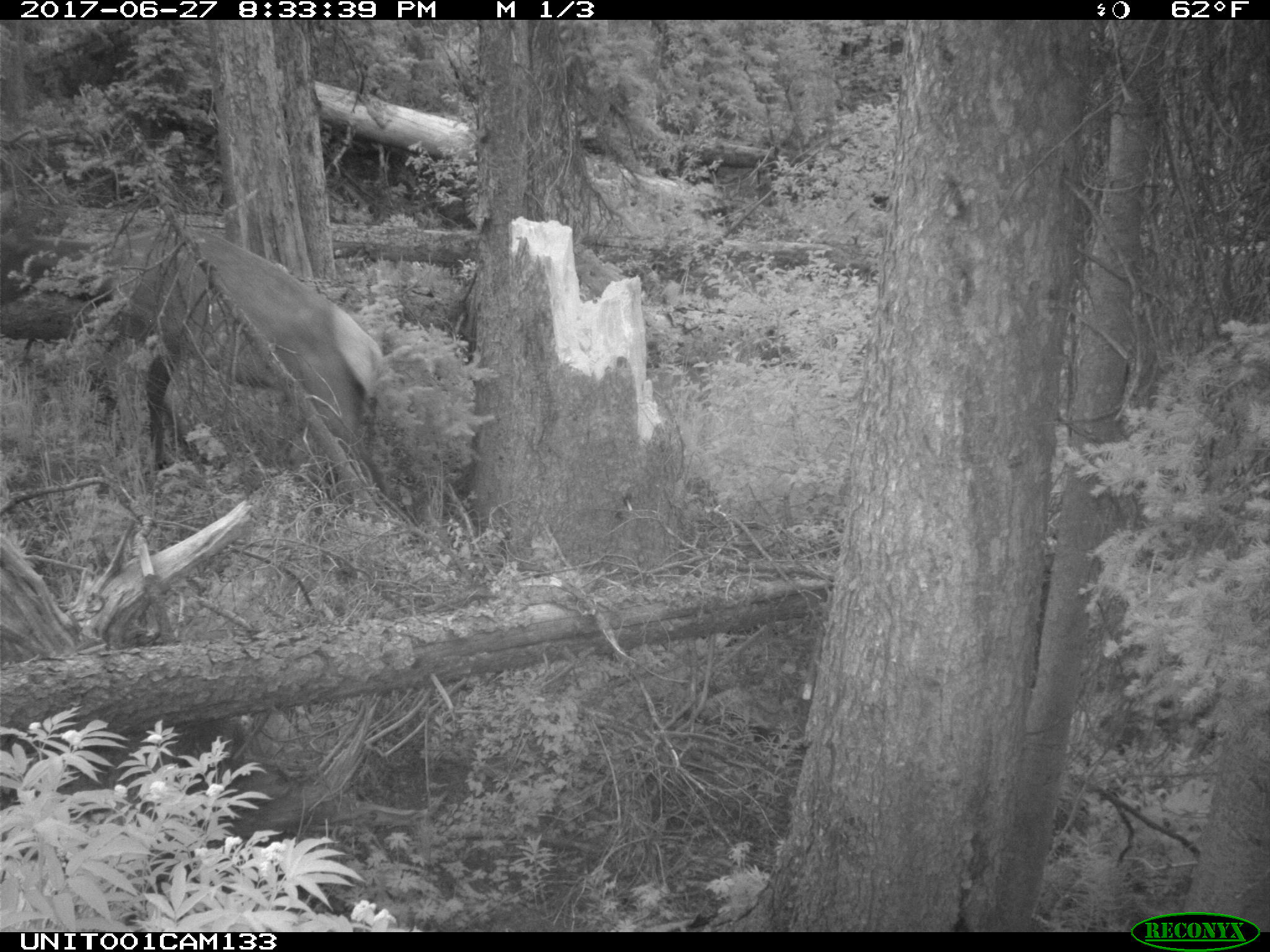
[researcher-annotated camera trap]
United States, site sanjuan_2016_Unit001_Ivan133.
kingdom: Animalia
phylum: Chordata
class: Mammalia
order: Artiodactyla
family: Cervidae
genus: Cervus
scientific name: Cervus elaphus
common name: red deer